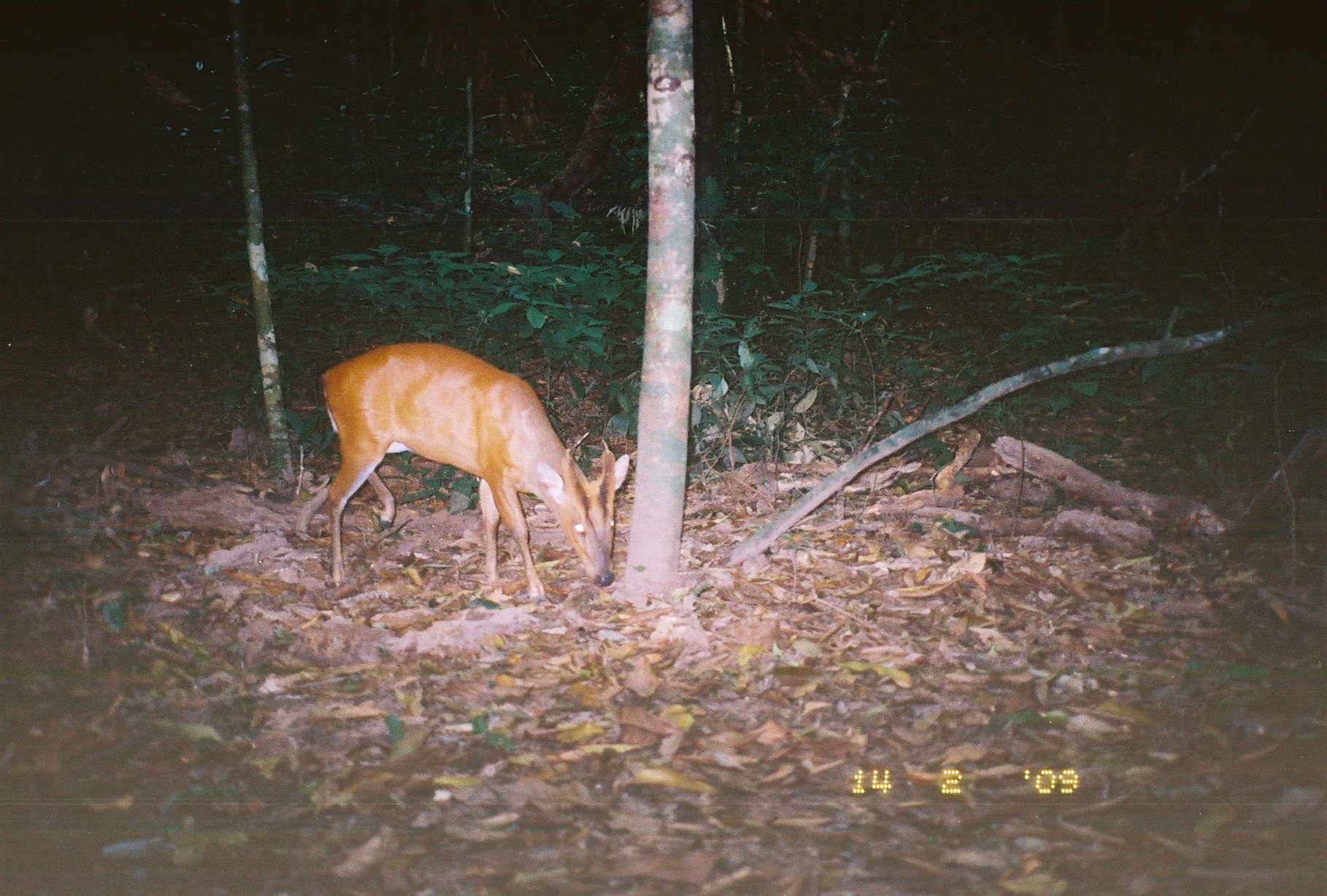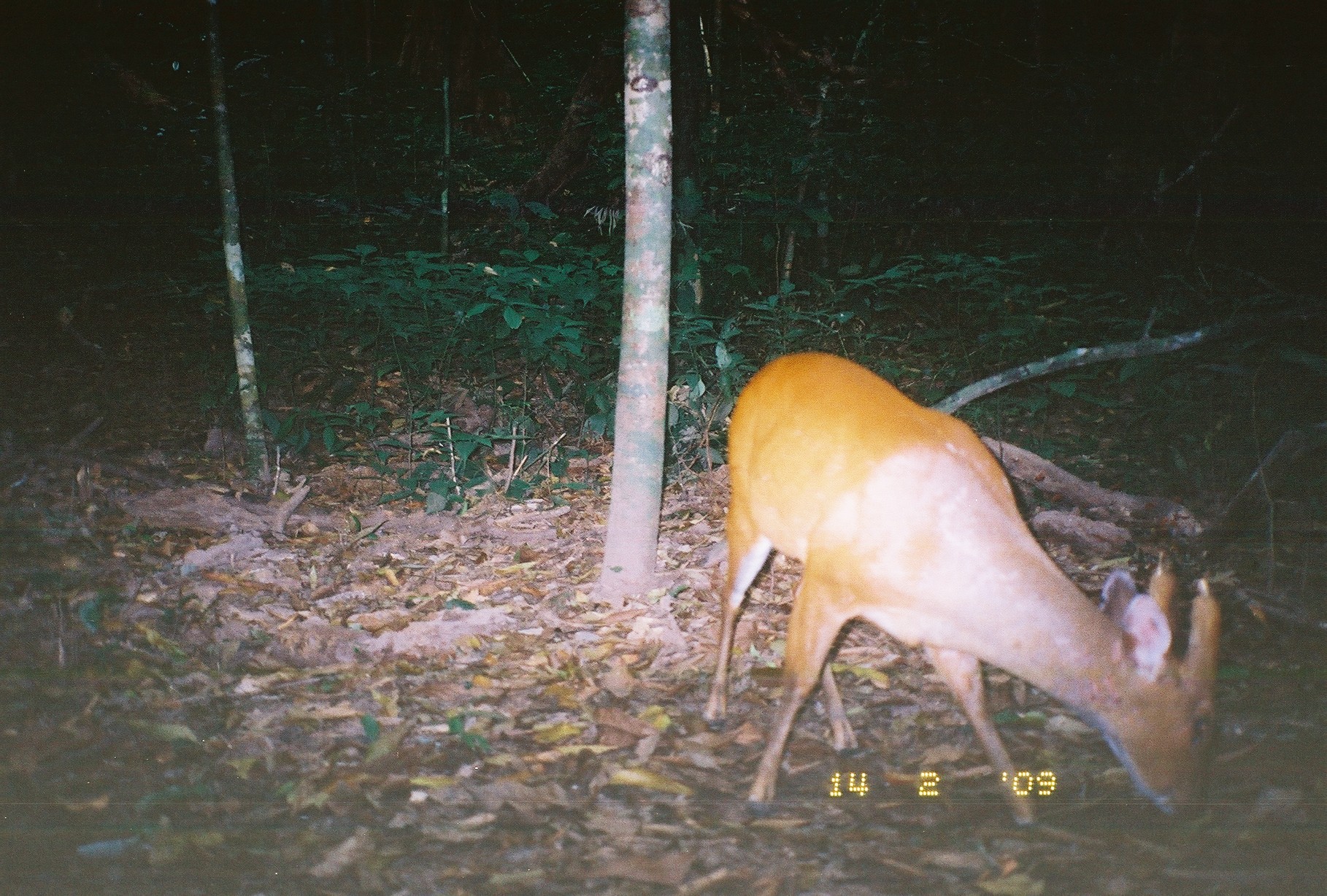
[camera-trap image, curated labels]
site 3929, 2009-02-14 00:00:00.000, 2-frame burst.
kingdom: Animalia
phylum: Chordata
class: Mammalia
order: Artiodactyla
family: Cervidae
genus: Muntiacus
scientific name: Muntiacus muntjak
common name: southern red muntjac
Muntiacus muntjak (southern red muntjac), count 1.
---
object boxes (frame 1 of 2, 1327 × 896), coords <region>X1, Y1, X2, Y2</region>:
muntiacus muntjak: <region>318, 341, 629, 596</region>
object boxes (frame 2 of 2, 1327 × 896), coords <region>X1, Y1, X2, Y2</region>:
muntiacus muntjak: <region>708, 348, 1220, 834</region>